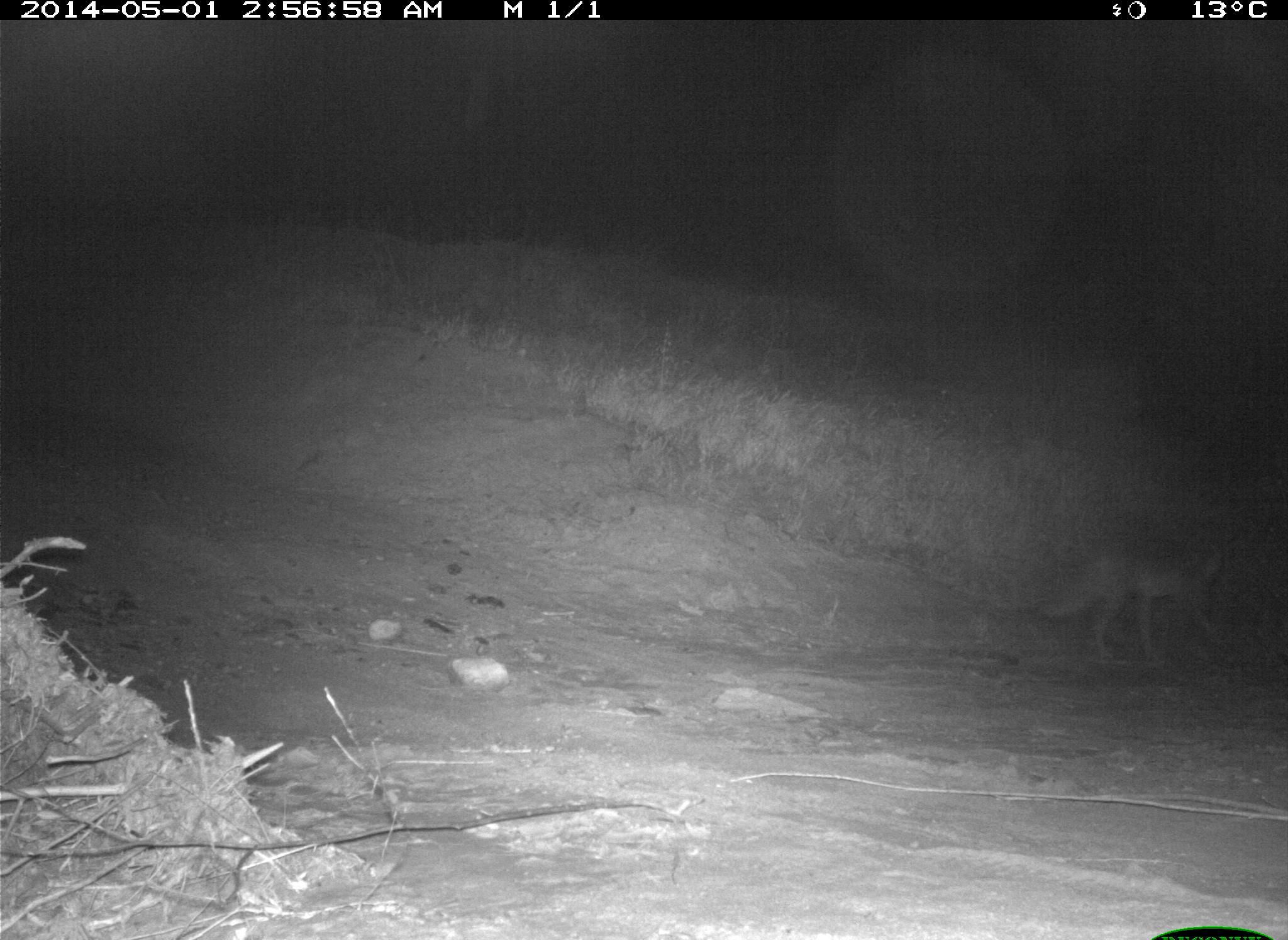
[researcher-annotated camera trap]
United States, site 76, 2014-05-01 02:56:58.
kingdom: Animalia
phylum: Chordata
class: Mammalia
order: Carnivora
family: Canidae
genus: Canis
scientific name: Canis latrans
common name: coyote